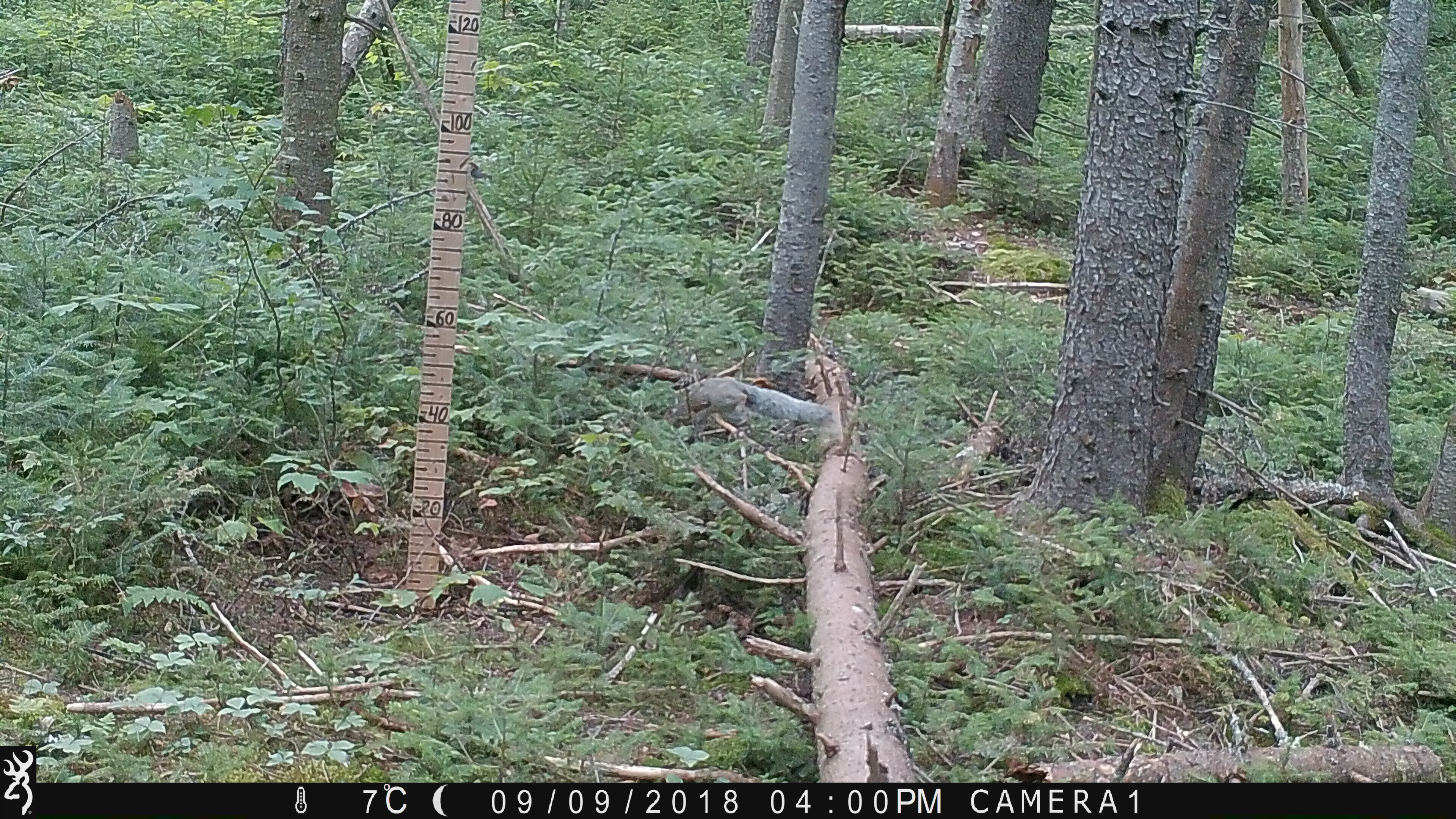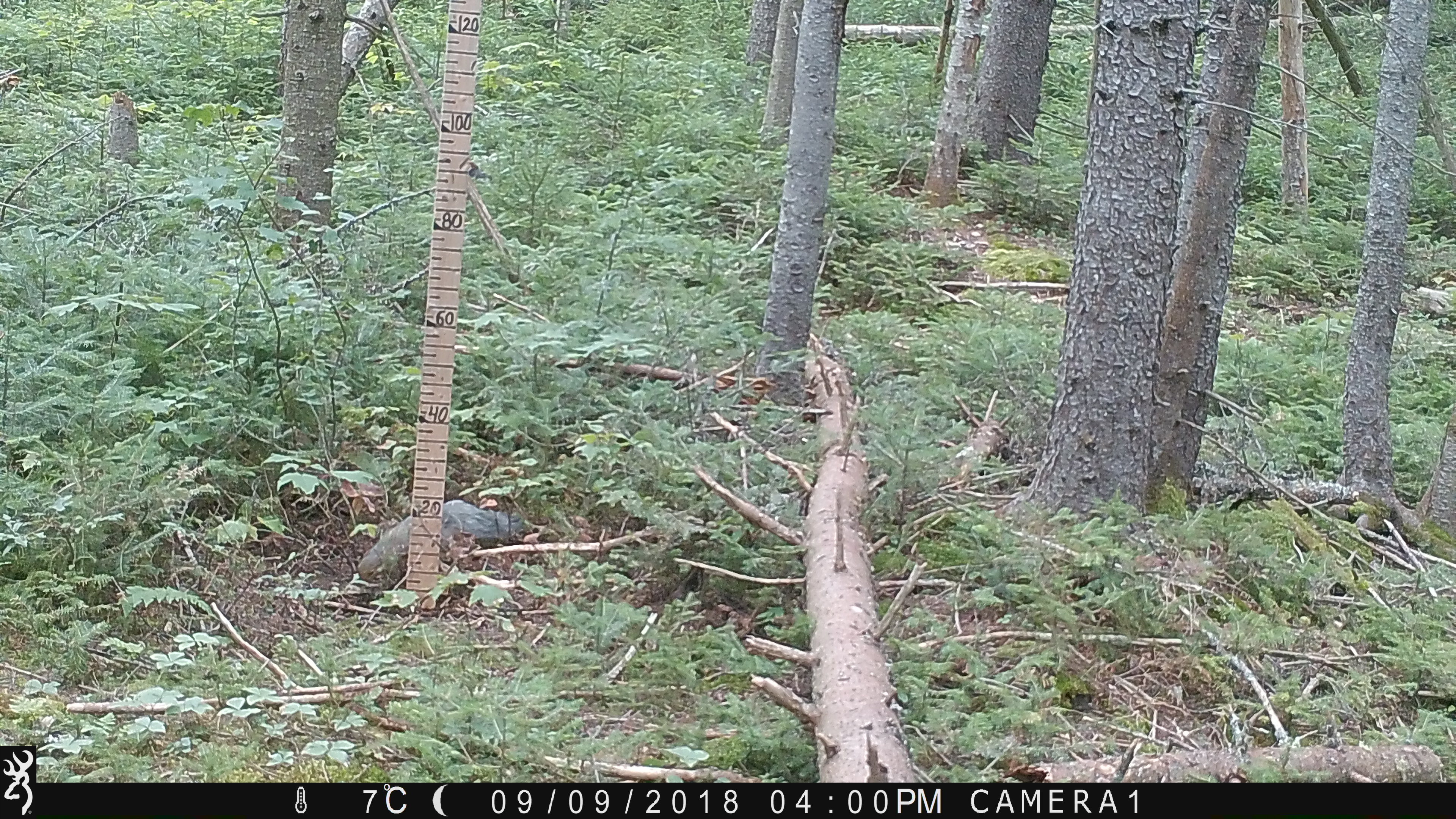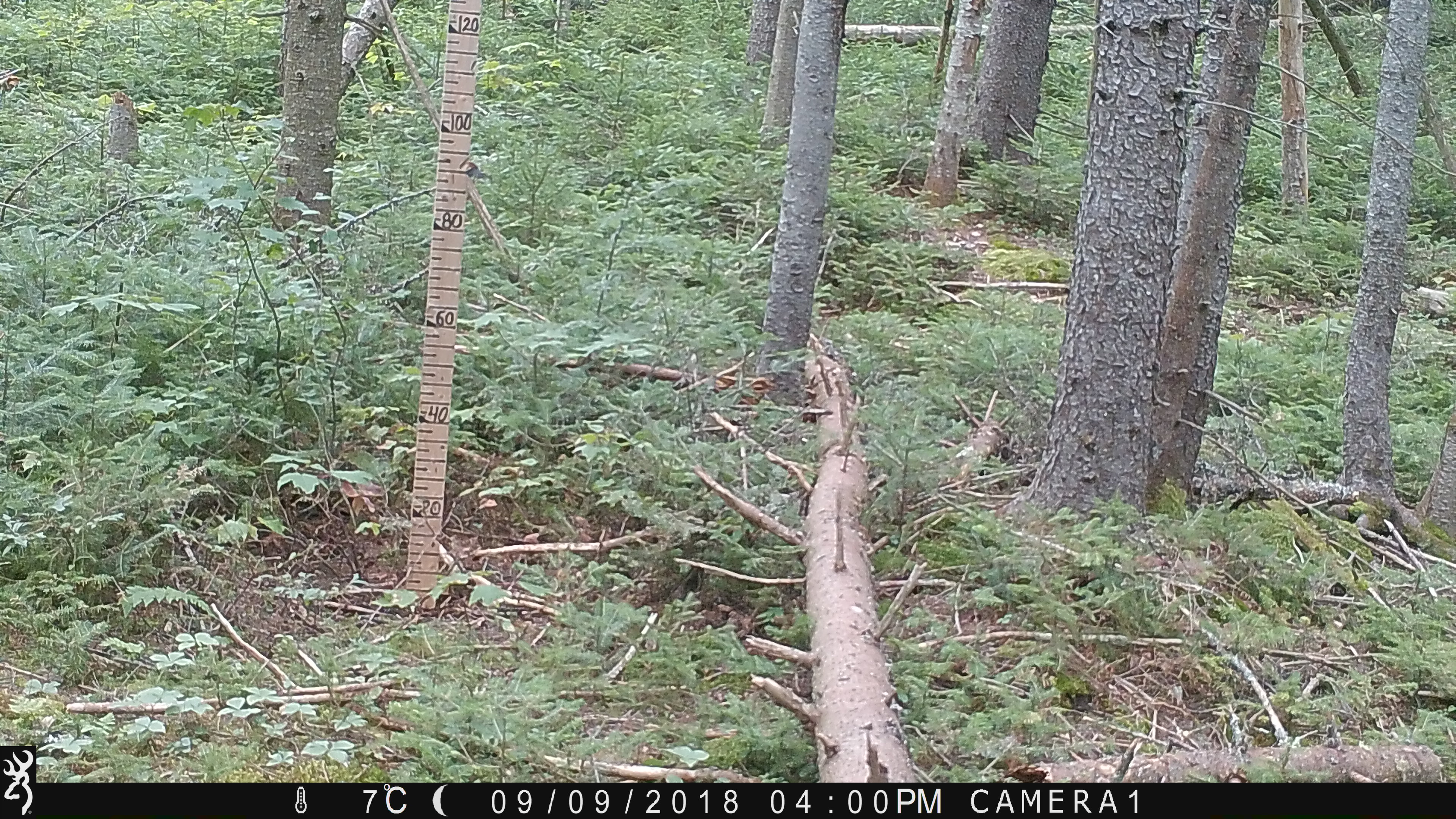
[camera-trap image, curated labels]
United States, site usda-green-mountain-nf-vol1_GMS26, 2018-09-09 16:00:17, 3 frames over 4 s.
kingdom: Animalia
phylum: Chordata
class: Mammalia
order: Rodentia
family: Sciuridae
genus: Sciurus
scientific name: Sciurus carolinensis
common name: gray squirrel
Gray squirrel (Sciurus carolinensis).